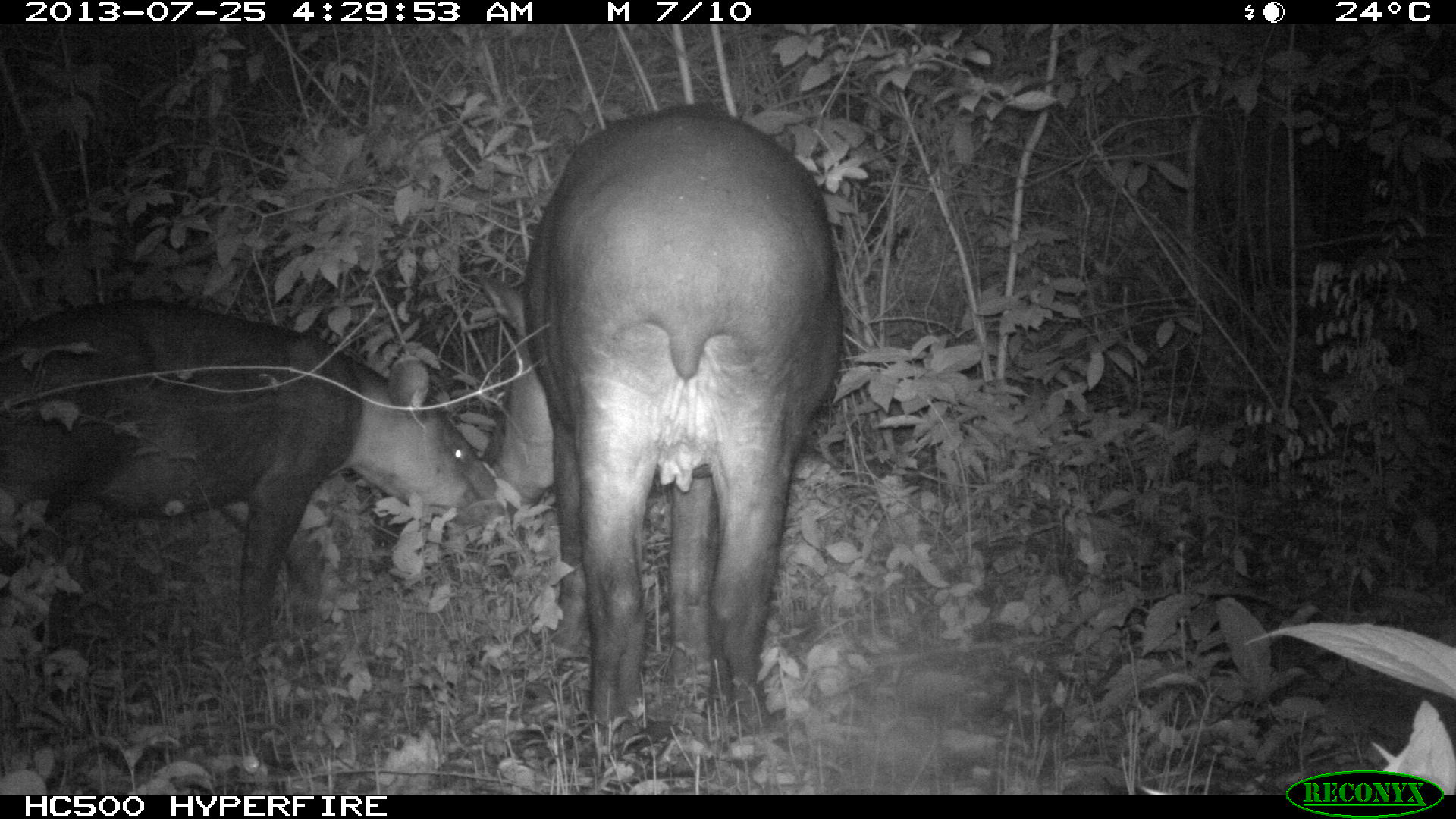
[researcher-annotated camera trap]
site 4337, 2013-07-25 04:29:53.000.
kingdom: Animalia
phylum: Chordata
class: Mammalia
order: Perissodactyla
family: Tapiridae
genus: Tapirus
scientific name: Tapirus bairdii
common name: baird's tapir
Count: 2.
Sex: female.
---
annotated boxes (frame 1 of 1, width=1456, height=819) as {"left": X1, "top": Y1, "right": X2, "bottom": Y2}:
tapirus bairdii: {"left": 486, "top": 98, "right": 848, "bottom": 741}; {"left": 5, "top": 289, "right": 503, "bottom": 674}